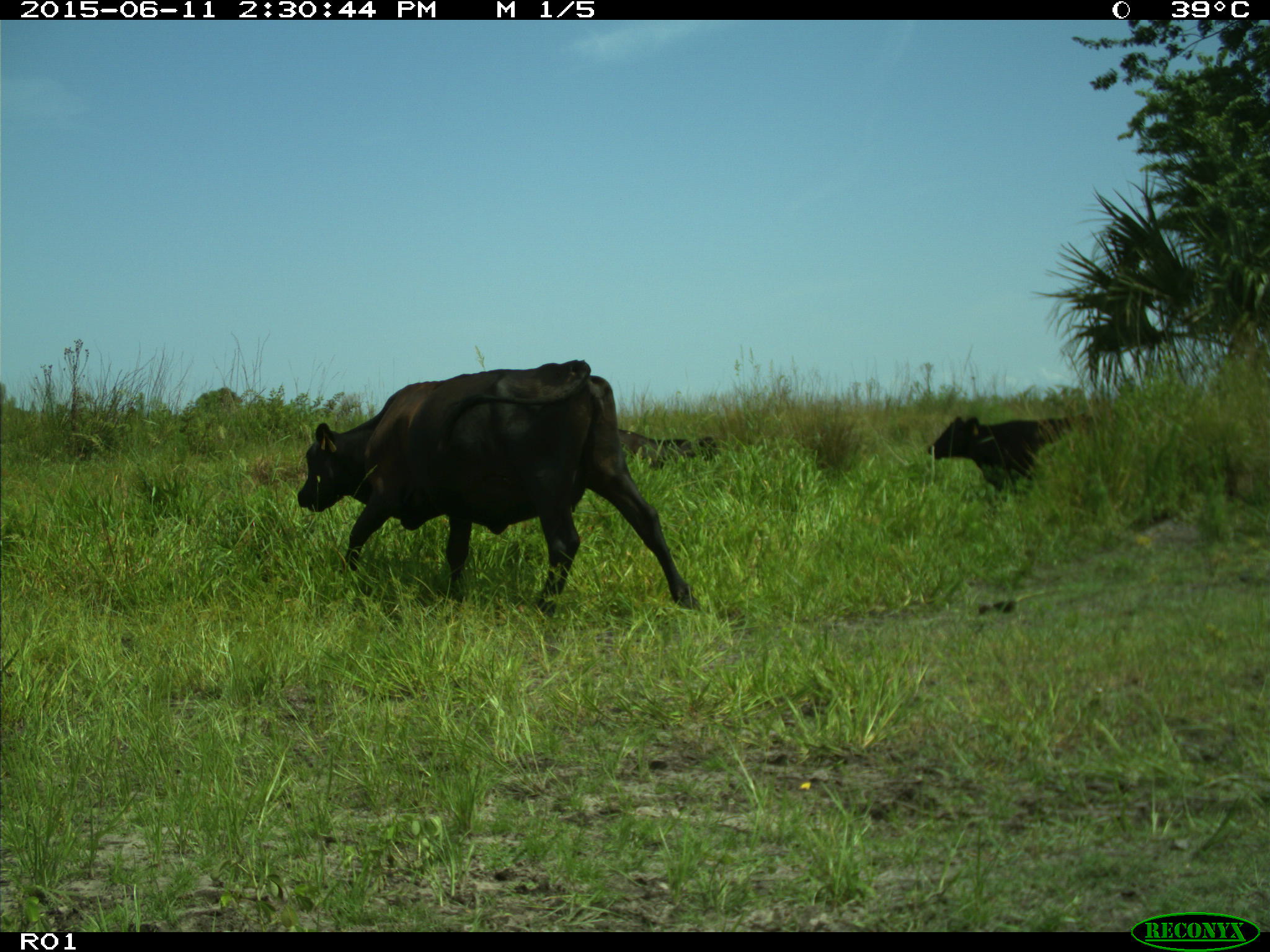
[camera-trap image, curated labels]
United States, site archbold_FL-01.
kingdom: Animalia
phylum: Chordata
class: Mammalia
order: Artiodactyla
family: Bovidae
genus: Bos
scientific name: Bos taurus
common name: domestic cow